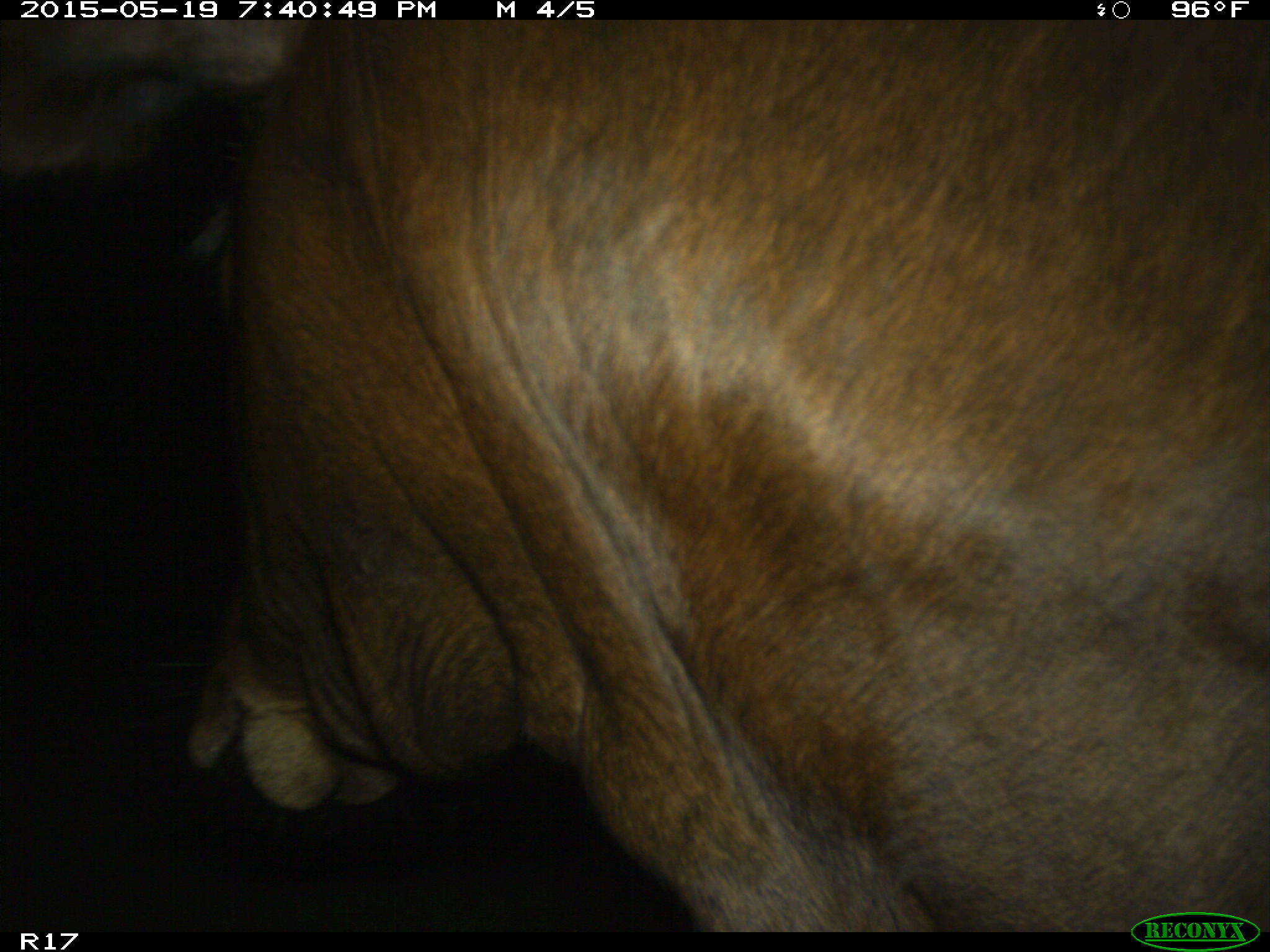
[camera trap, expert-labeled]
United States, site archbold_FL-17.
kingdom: Animalia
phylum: Chordata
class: Mammalia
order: Artiodactyla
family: Bovidae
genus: Bos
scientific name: Bos taurus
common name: domestic cow